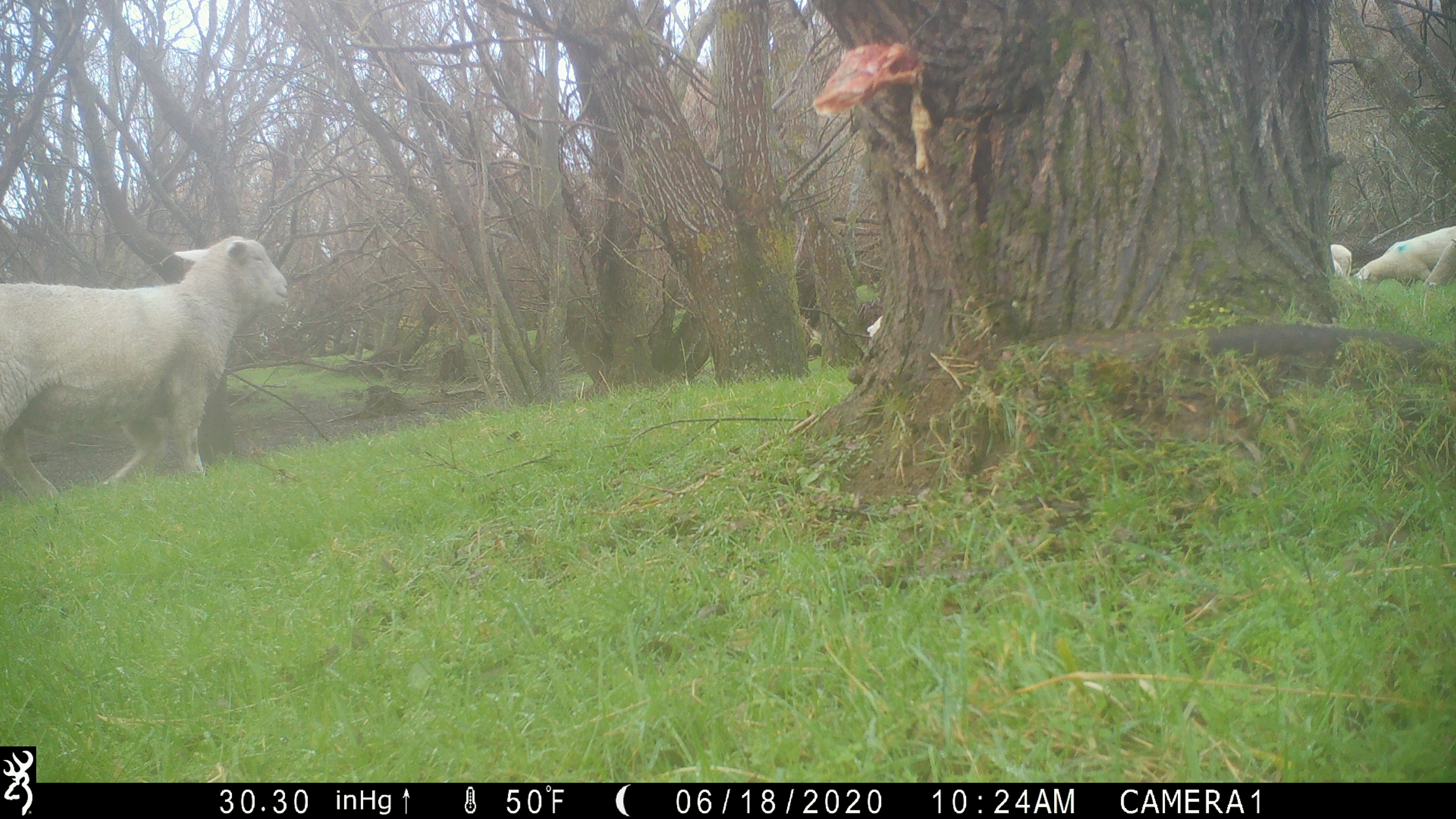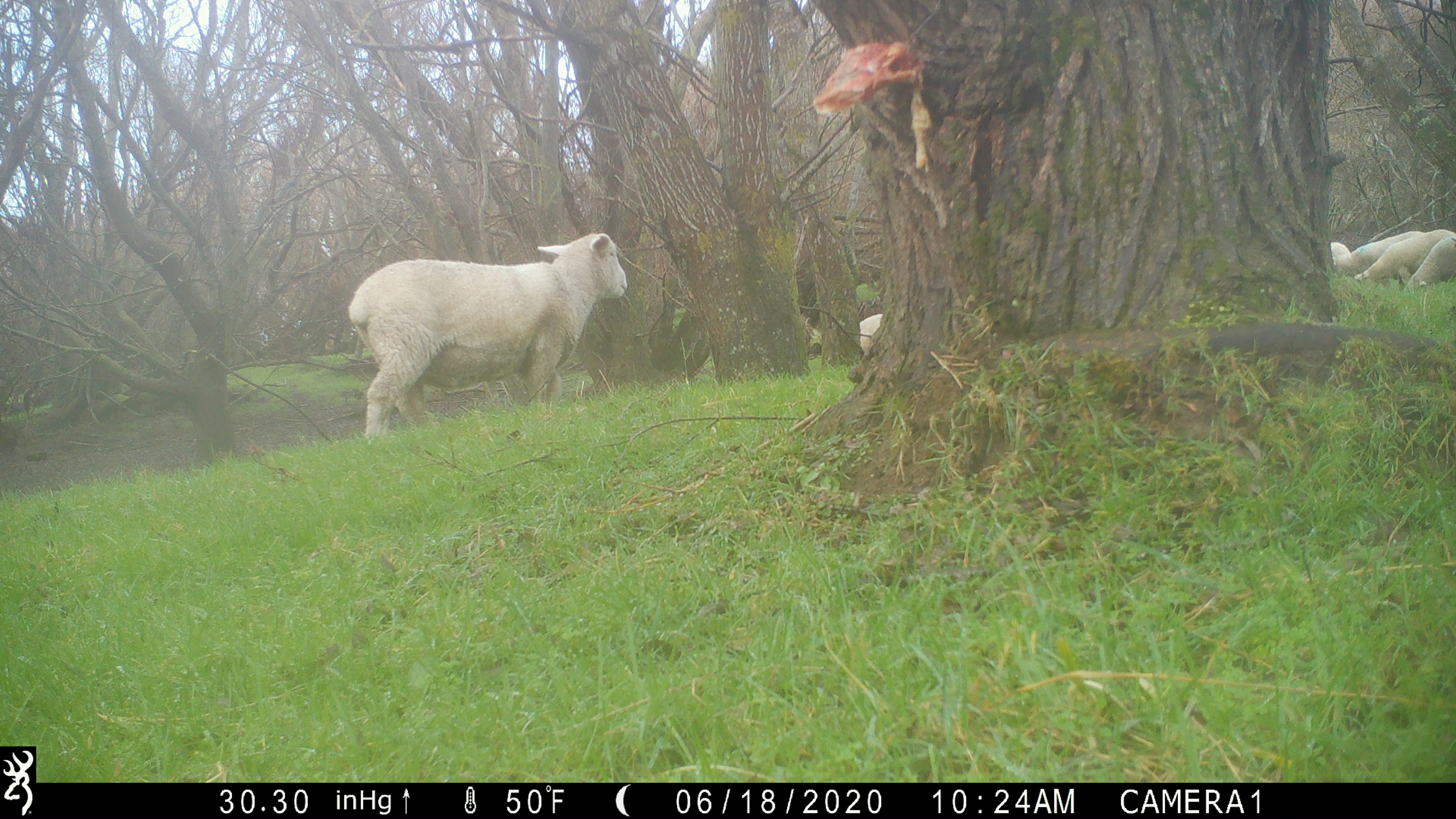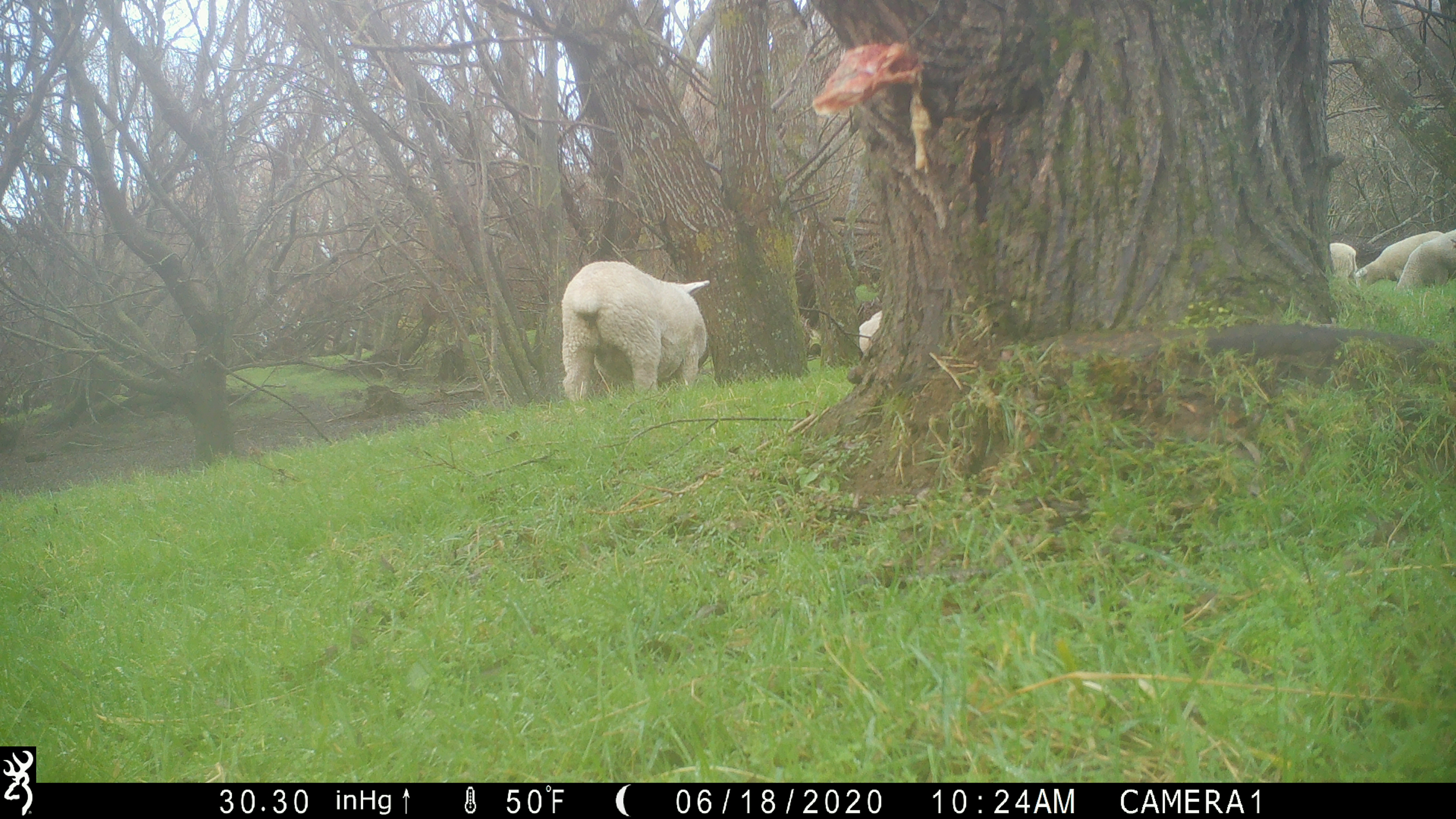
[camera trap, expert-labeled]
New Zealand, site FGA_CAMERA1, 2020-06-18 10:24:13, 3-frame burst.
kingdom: Animalia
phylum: Chordata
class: Mammalia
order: Artiodactyla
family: Bovidae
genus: Ovis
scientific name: Ovis aries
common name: domestic sheep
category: sheep